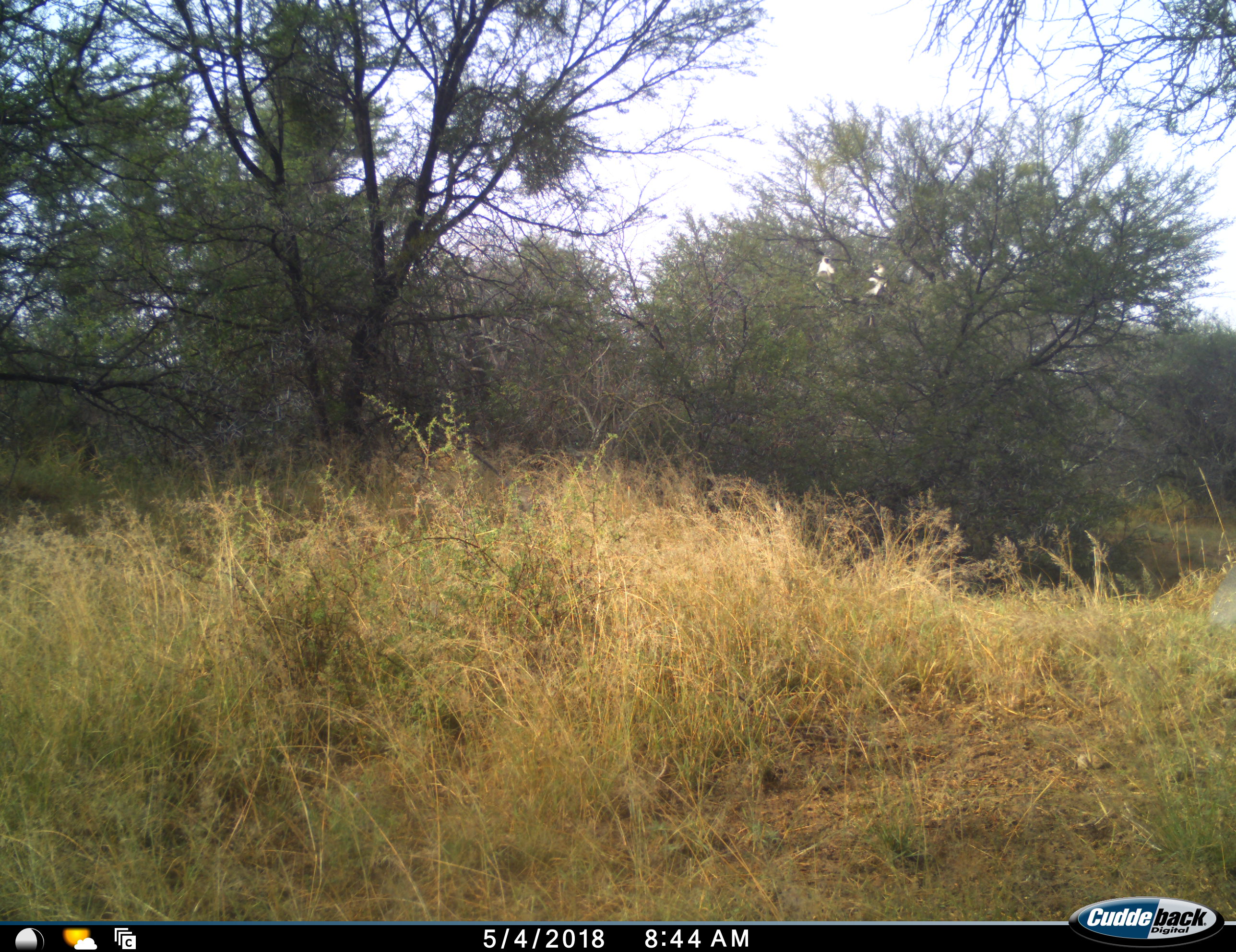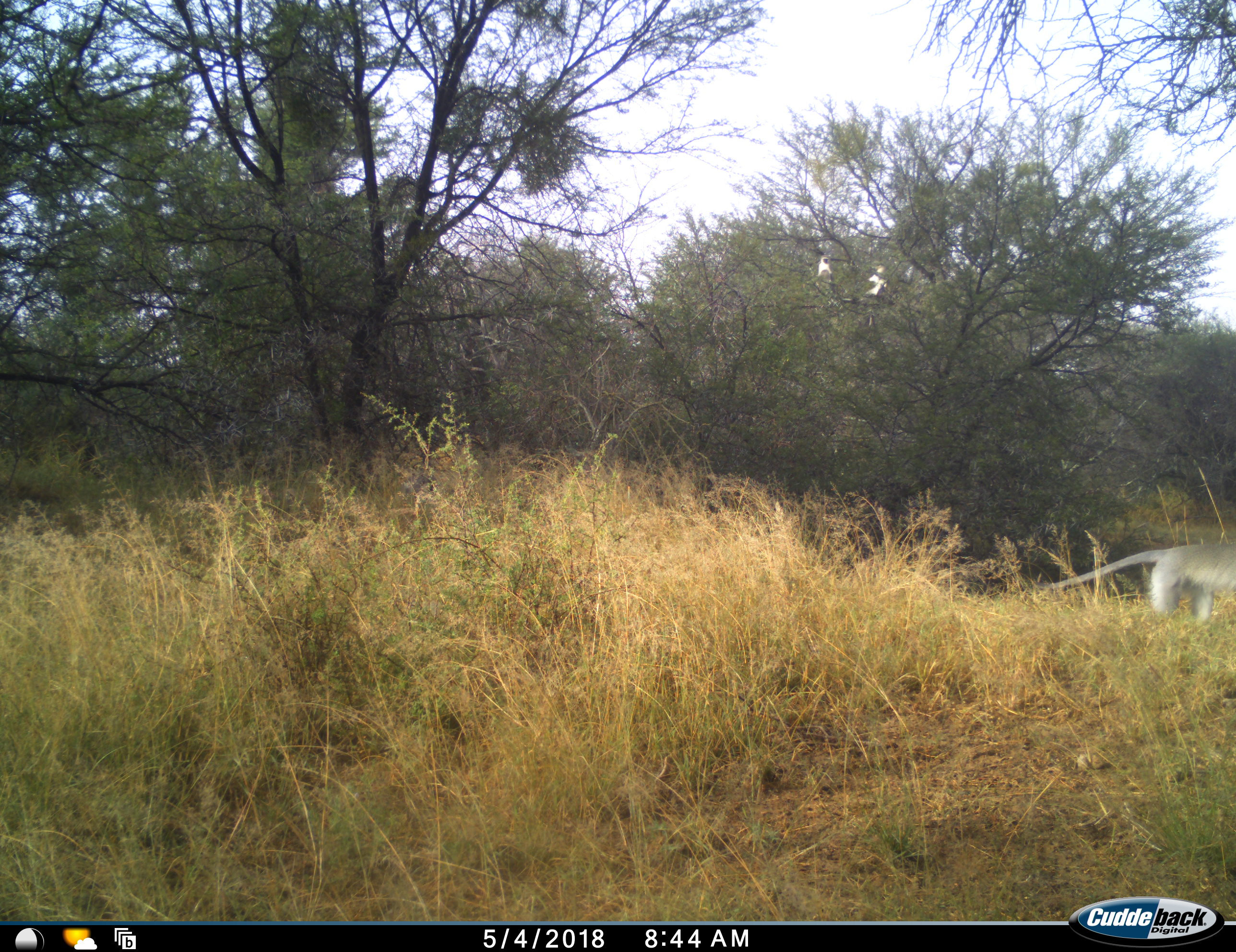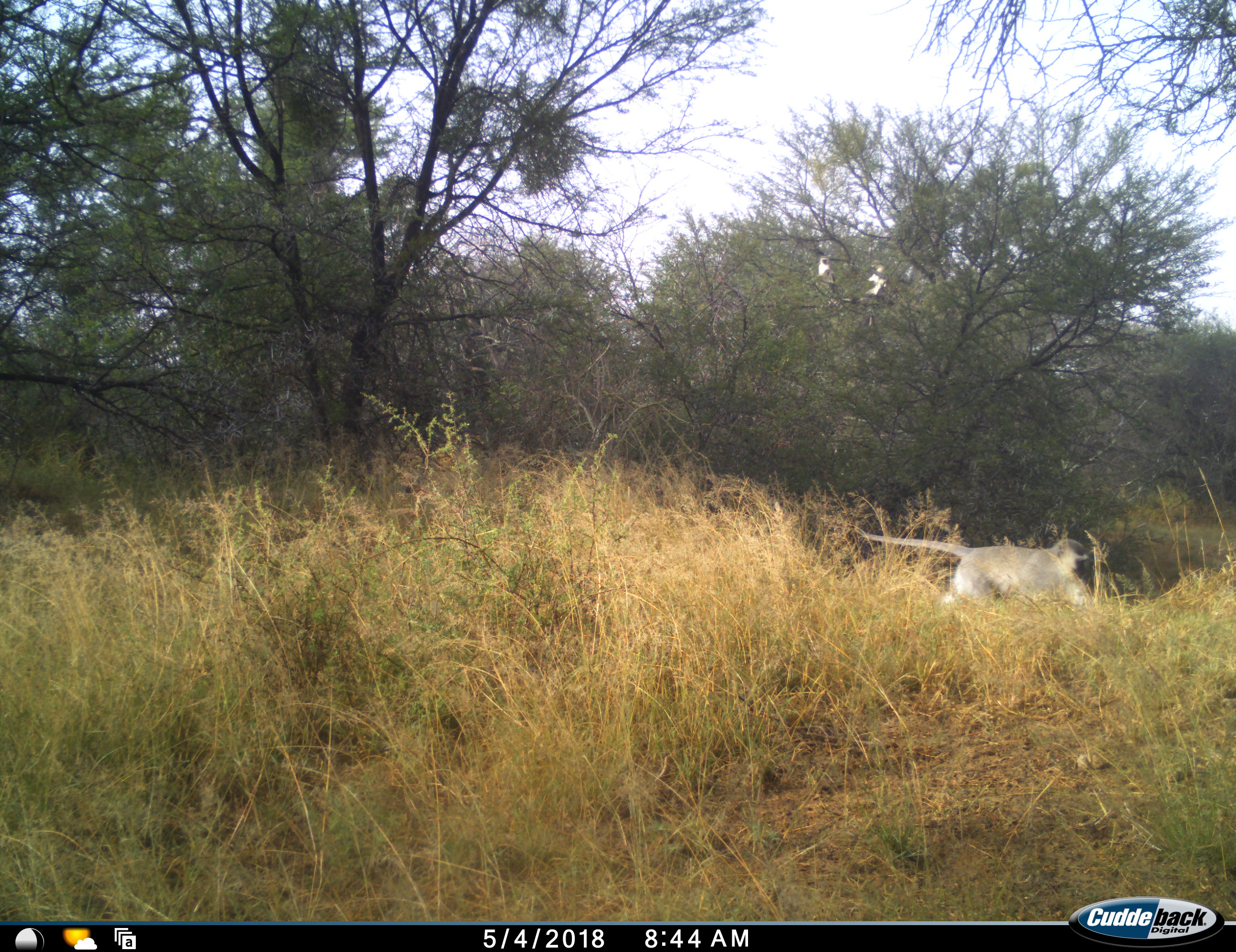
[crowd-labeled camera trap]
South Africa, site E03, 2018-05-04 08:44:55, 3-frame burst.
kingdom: Animalia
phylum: Chordata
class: Mammalia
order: Primates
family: Cercopithecidae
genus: Chlorocebus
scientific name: Chlorocebus pygerythrus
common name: vervet monkey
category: monkeyvervet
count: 1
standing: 0%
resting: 40%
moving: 100%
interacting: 40%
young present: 0%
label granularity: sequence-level